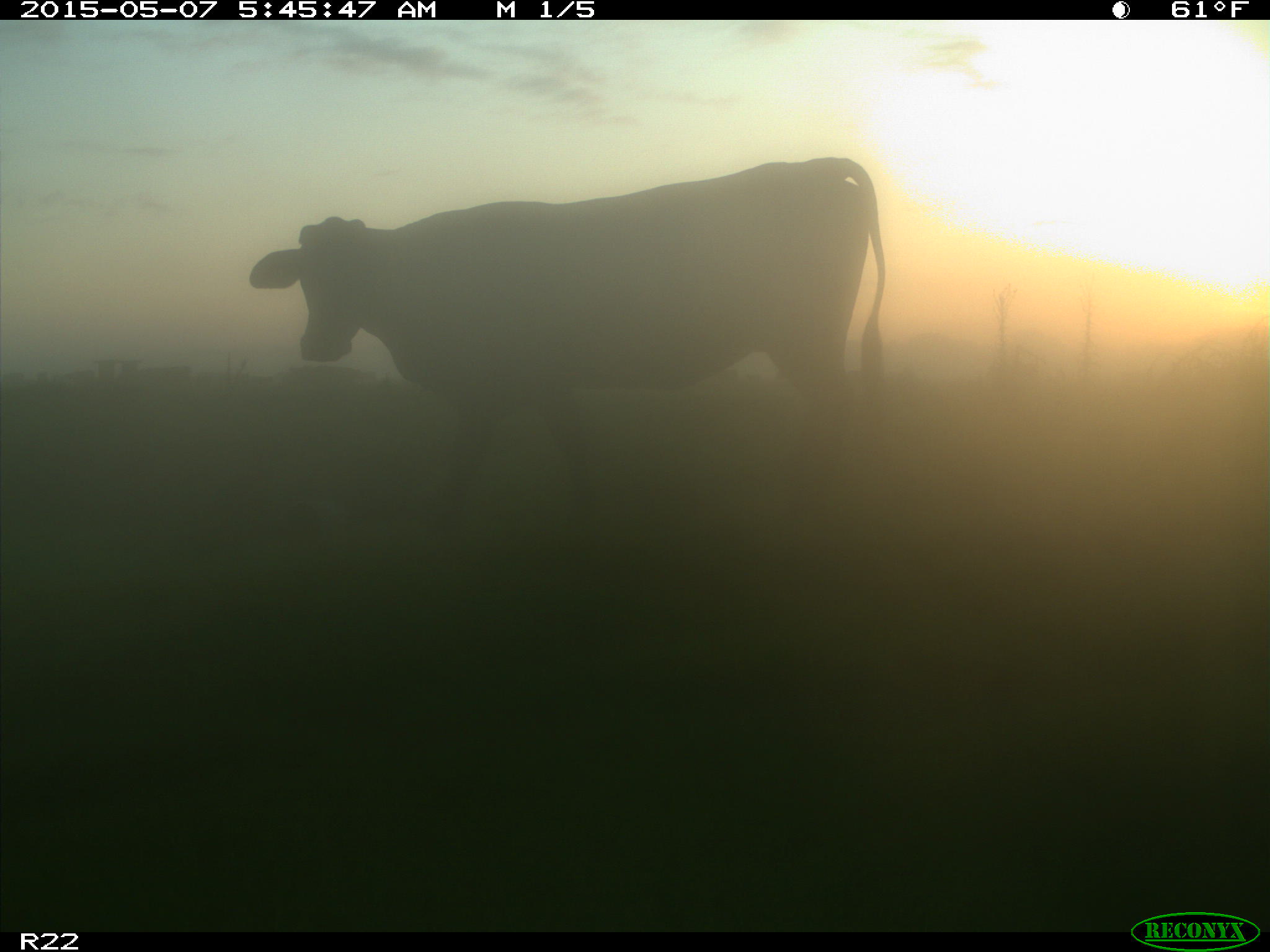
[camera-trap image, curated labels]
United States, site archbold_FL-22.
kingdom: Animalia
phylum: Chordata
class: Mammalia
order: Artiodactyla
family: Bovidae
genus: Bos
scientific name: Bos taurus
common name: domestic cow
Bos taurus (domestic cow).